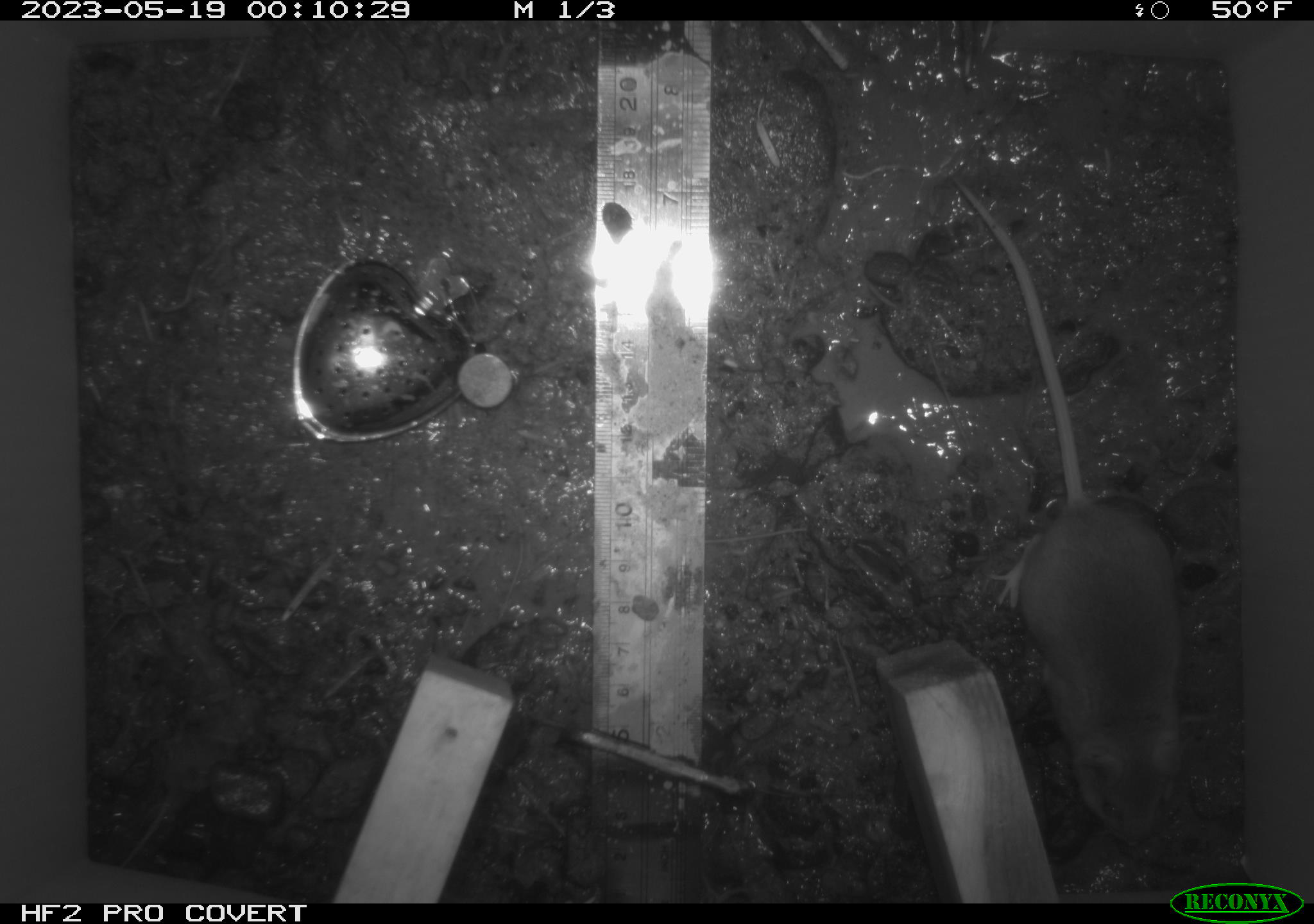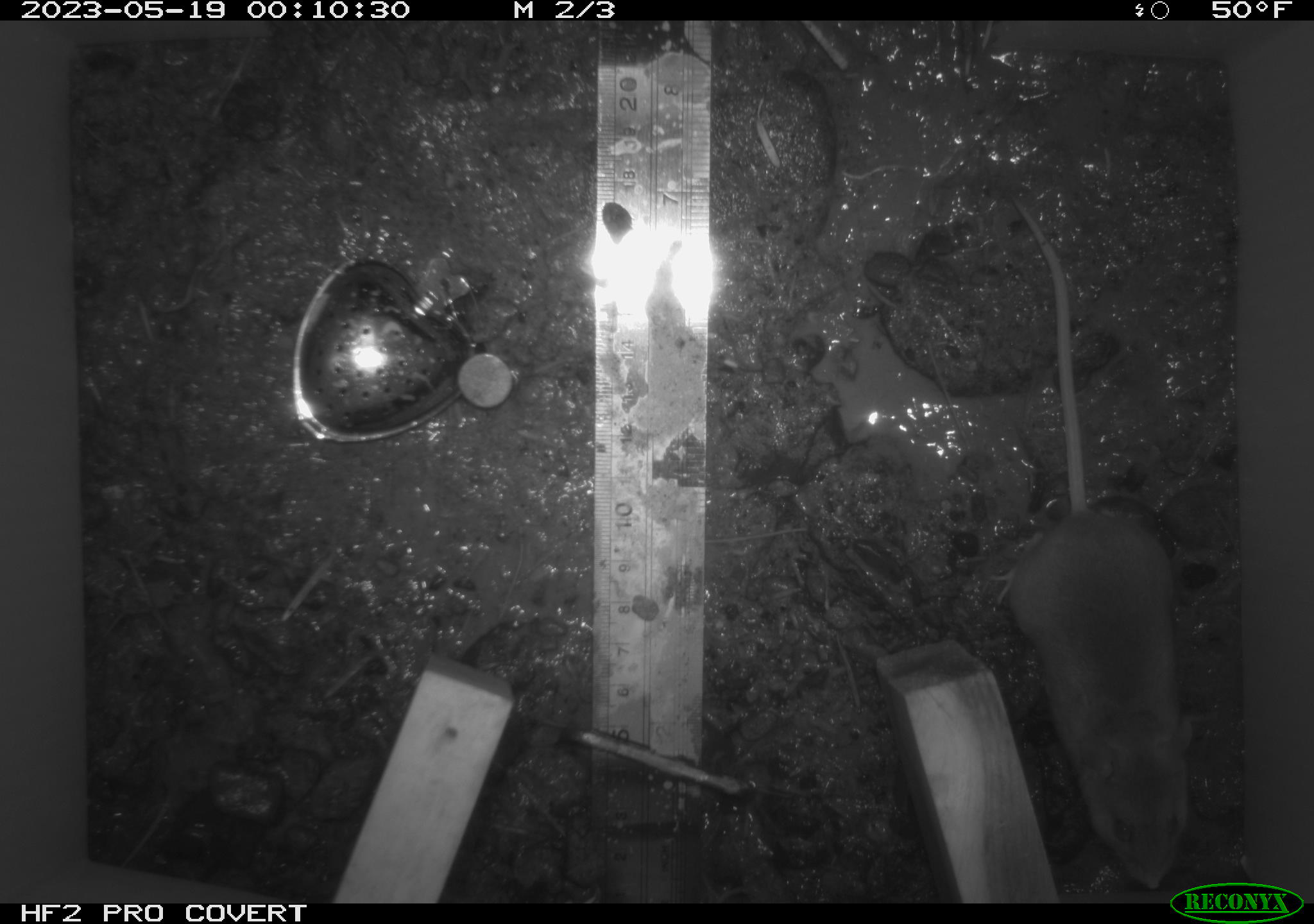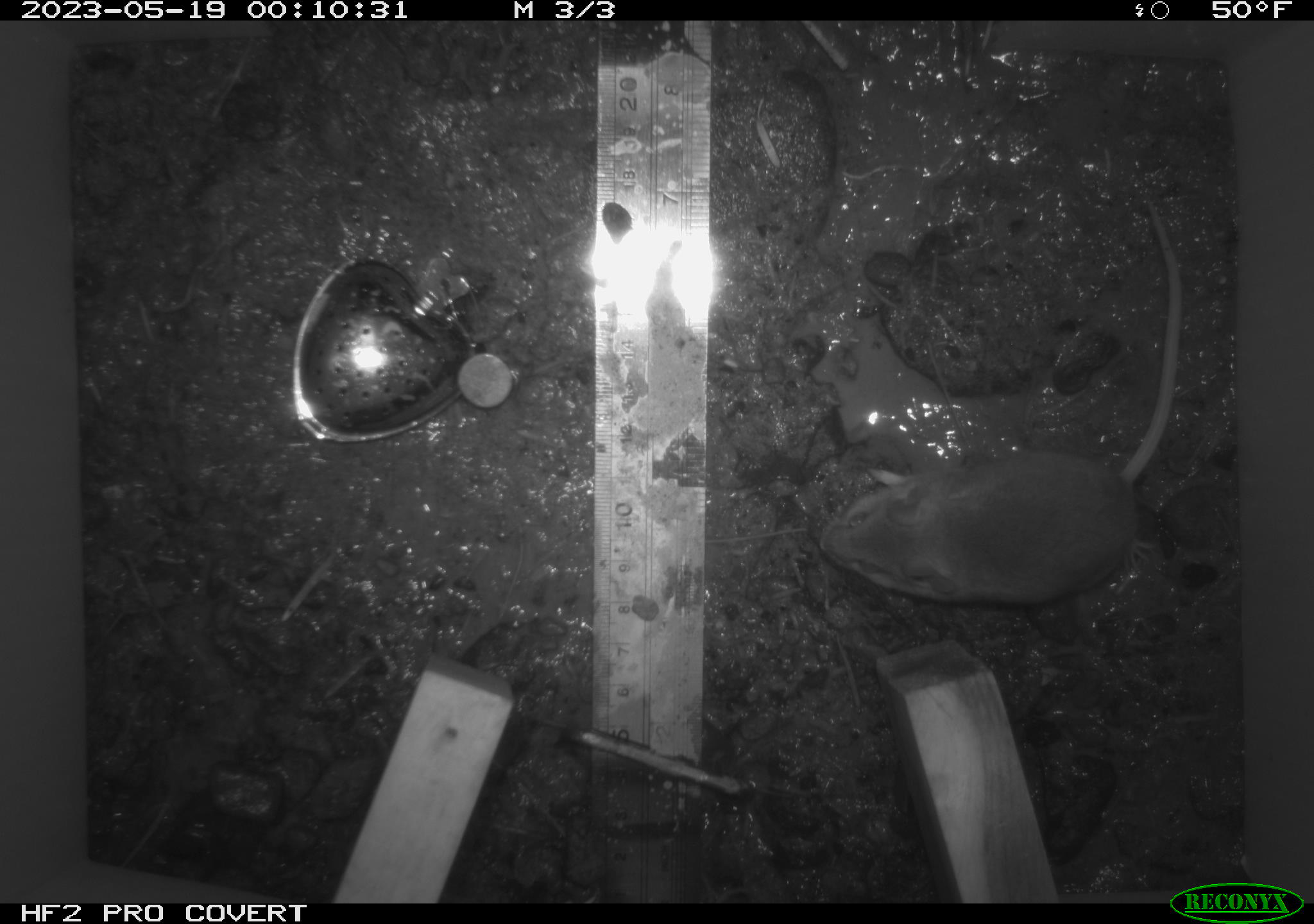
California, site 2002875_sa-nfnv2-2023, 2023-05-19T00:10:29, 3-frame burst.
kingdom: Animalia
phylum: Chordata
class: Mammalia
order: Rodentia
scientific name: Rodentia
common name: mouse species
Mouse species (Rodentia).